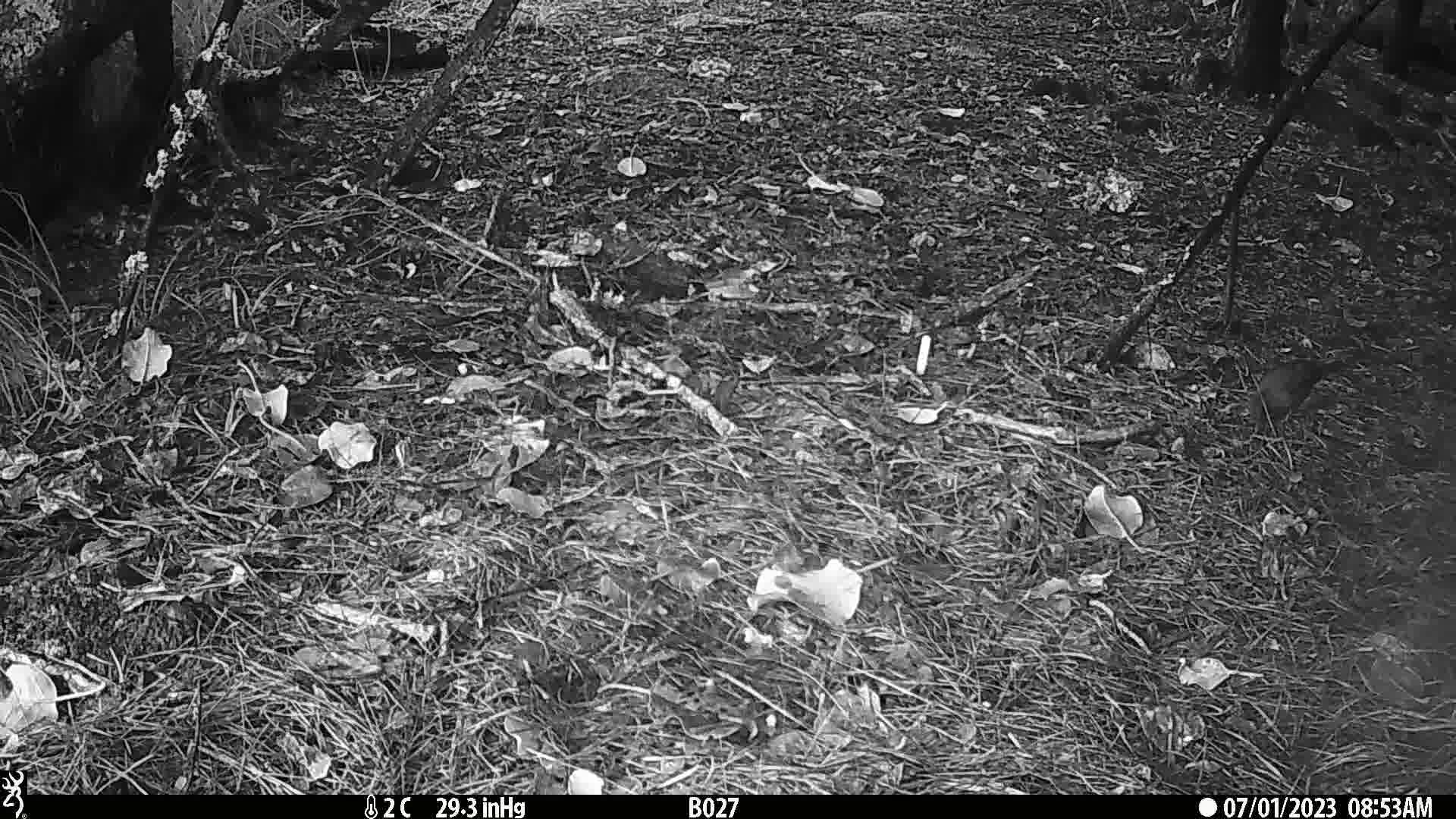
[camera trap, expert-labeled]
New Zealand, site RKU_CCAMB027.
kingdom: Animalia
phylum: Chordata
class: Aves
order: Passeriformes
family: Turdidae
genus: Turdus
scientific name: Turdus merula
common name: eurasian blackbird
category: blackbird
Blackbird (eurasian blackbird) (Turdus merula).